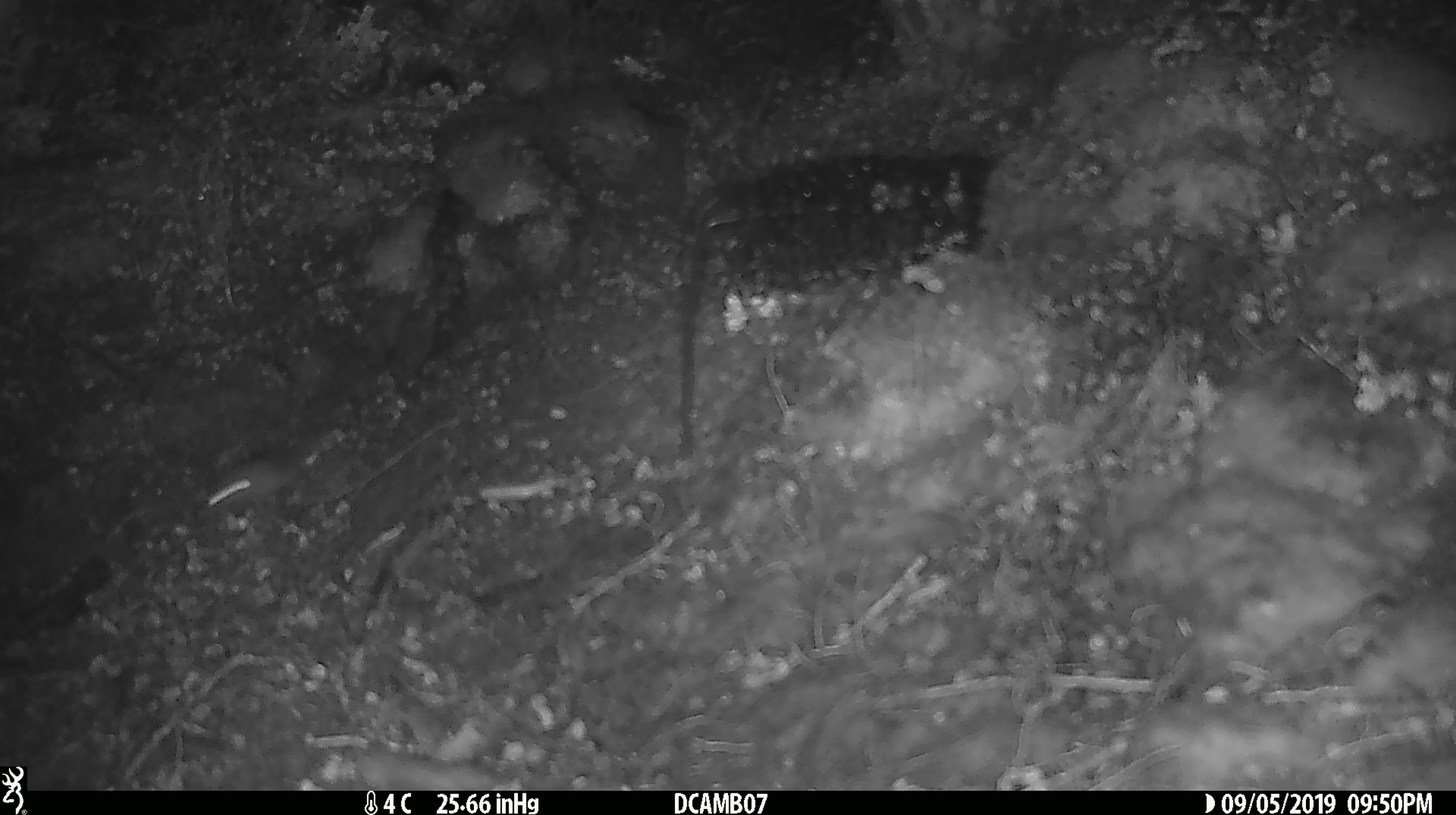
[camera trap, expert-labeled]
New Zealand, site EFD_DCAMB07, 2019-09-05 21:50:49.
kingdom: Animalia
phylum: Chordata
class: Mammalia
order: Rodentia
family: Muridae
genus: Mus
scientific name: Mus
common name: mouse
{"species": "mouse (Mus)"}